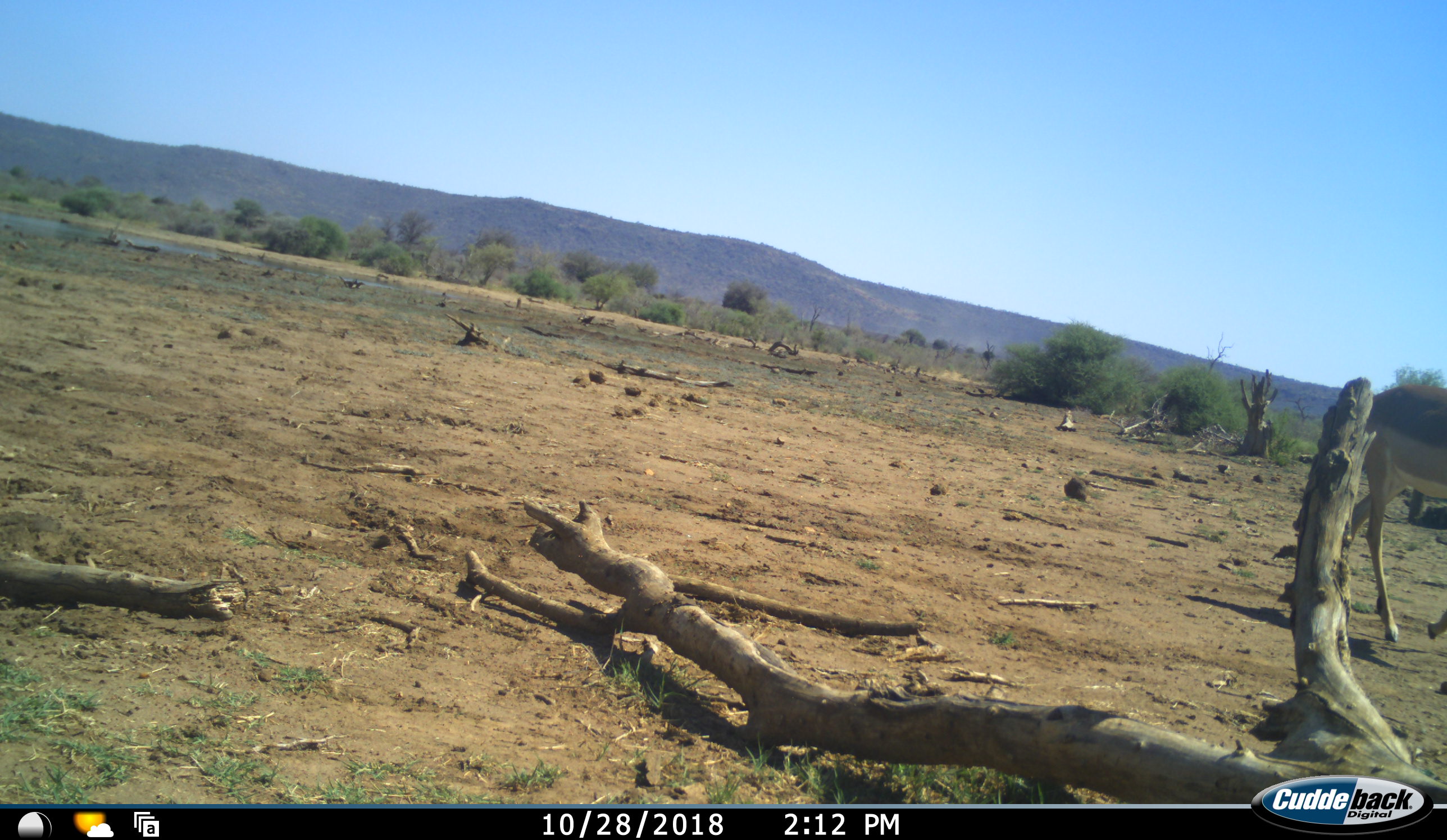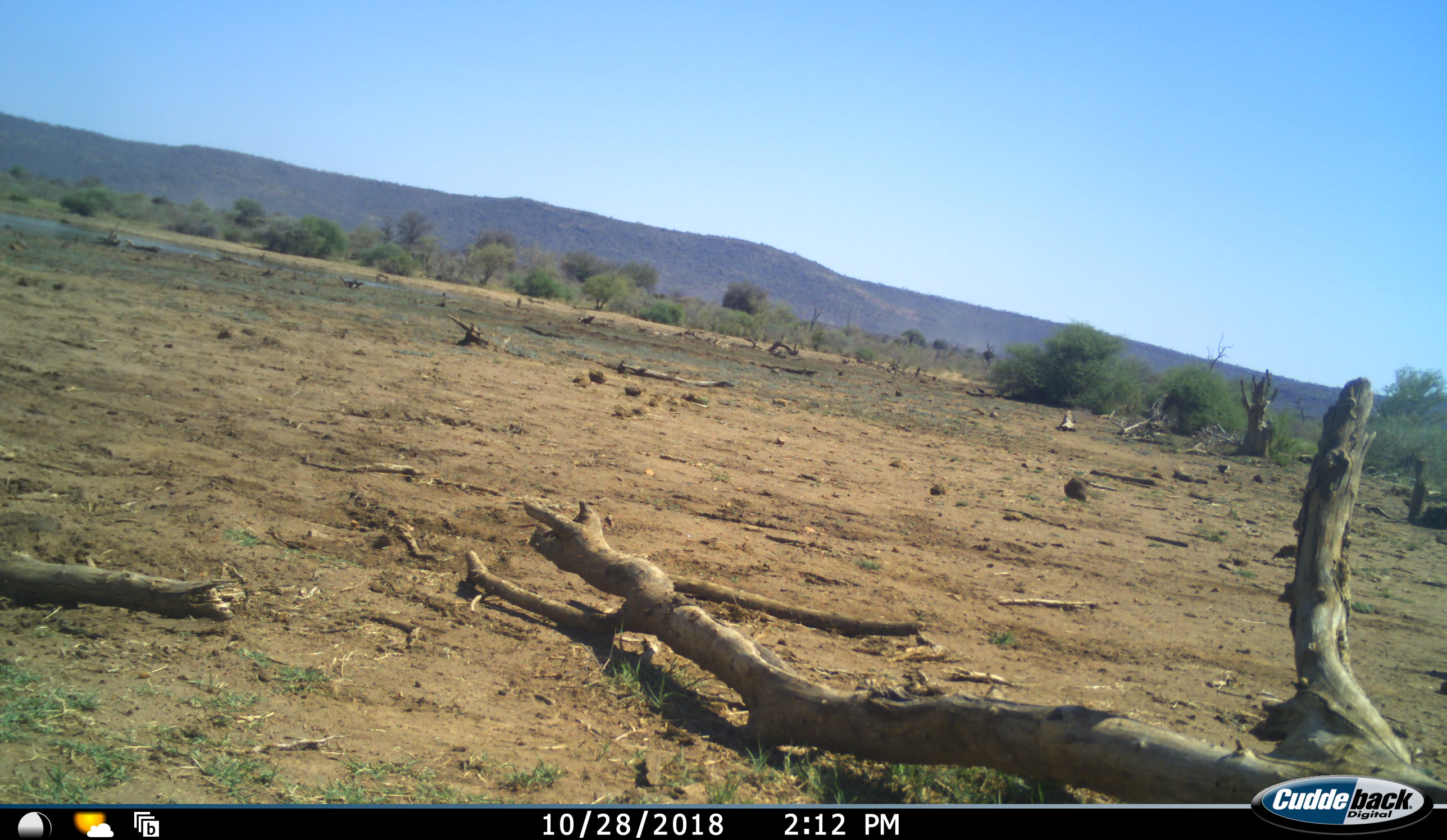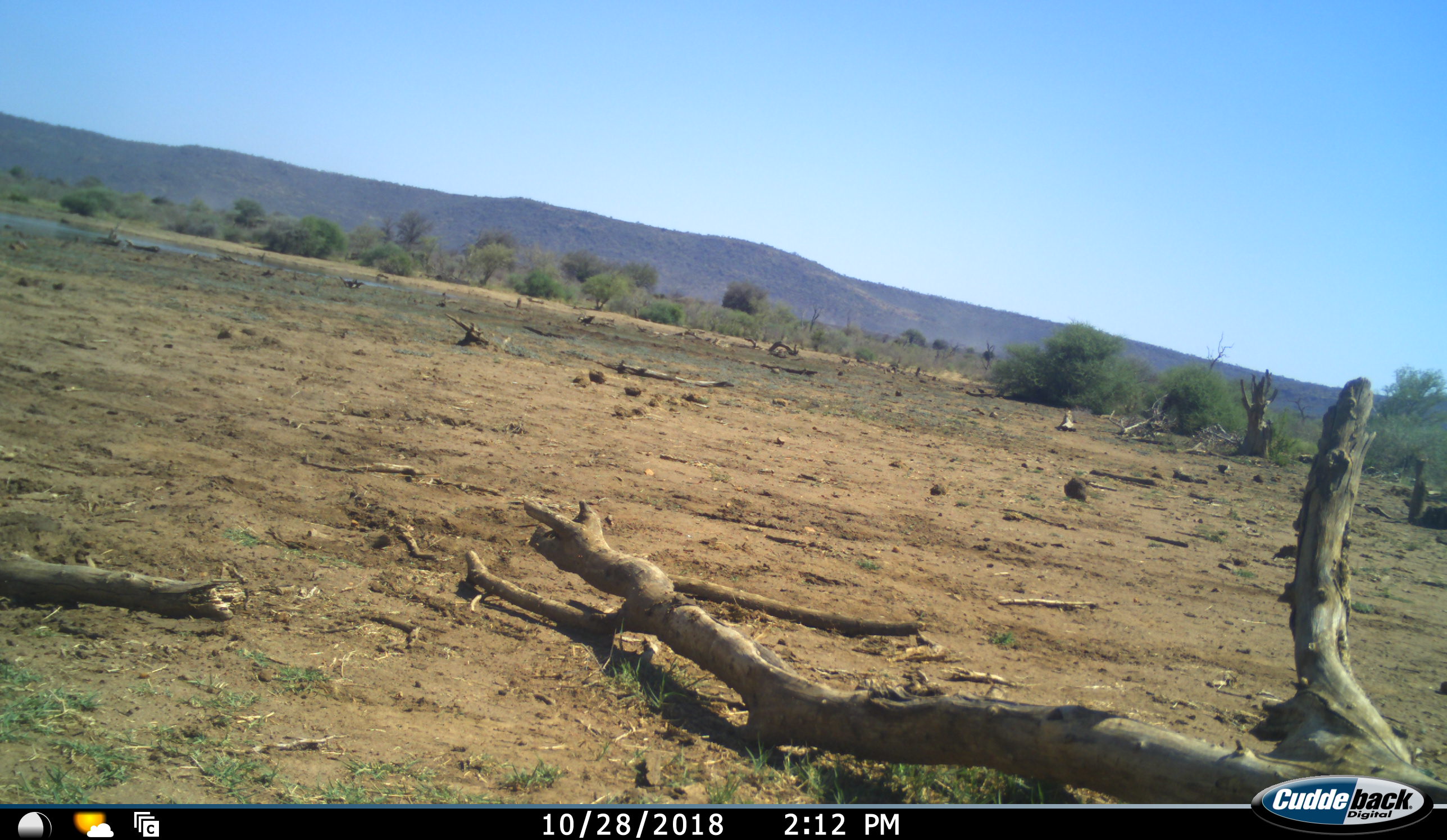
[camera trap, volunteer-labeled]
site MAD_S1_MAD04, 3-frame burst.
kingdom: Animalia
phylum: Chordata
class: Mammalia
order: Artiodactyla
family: Bovidae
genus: Aepyceros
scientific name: Aepyceros melampus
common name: impala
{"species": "impala (Aepyceros melampus)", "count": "1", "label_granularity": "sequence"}